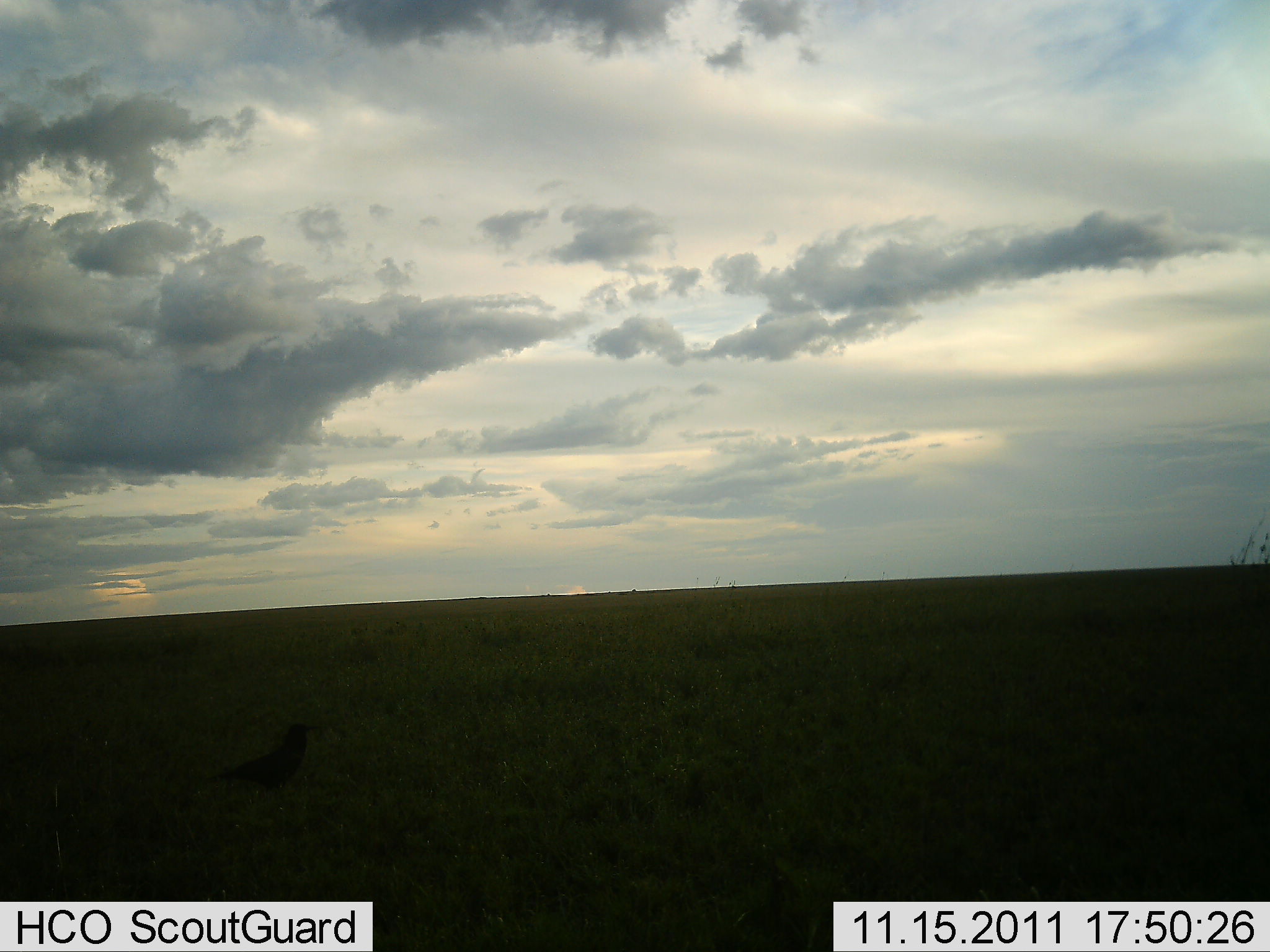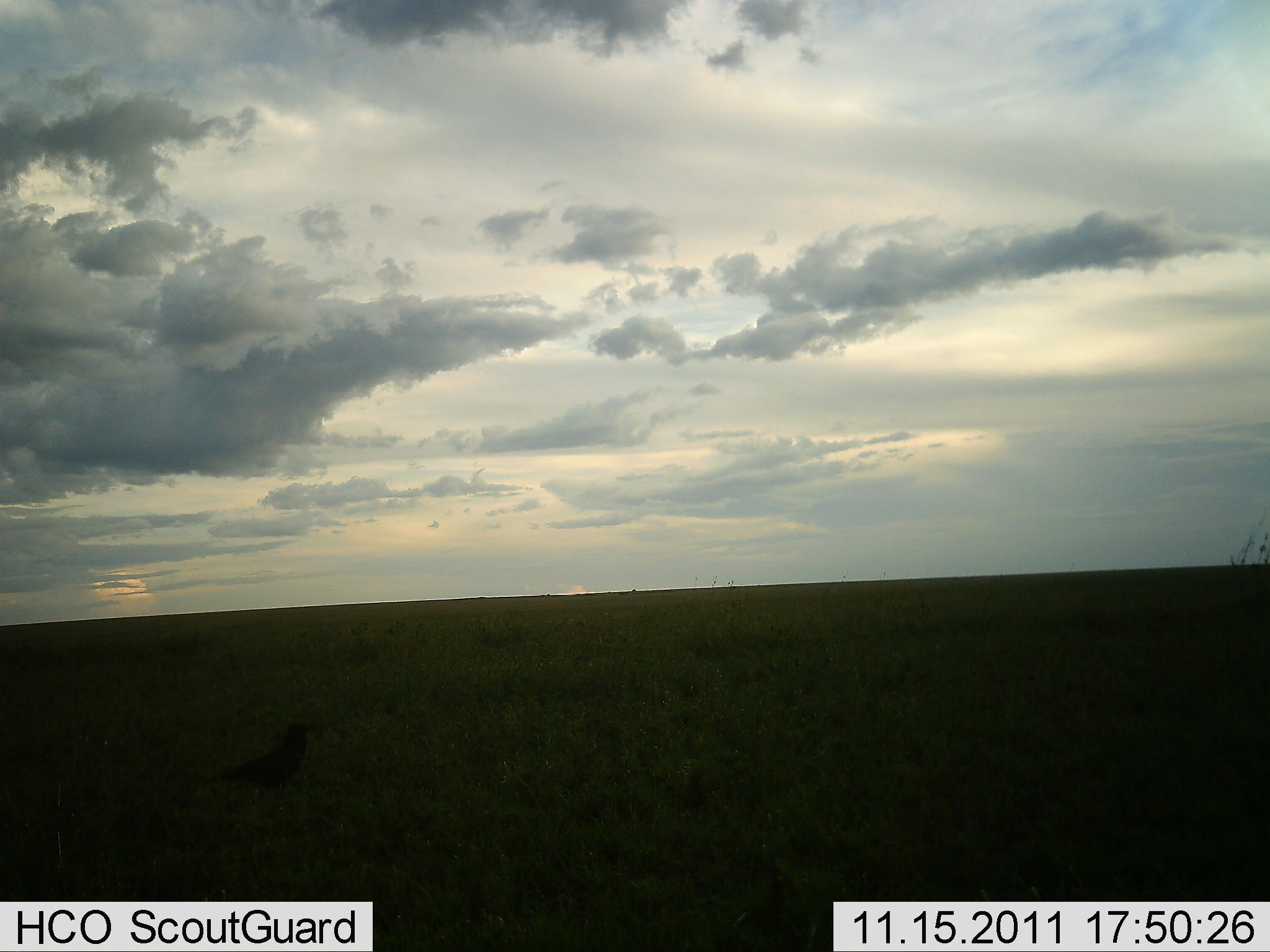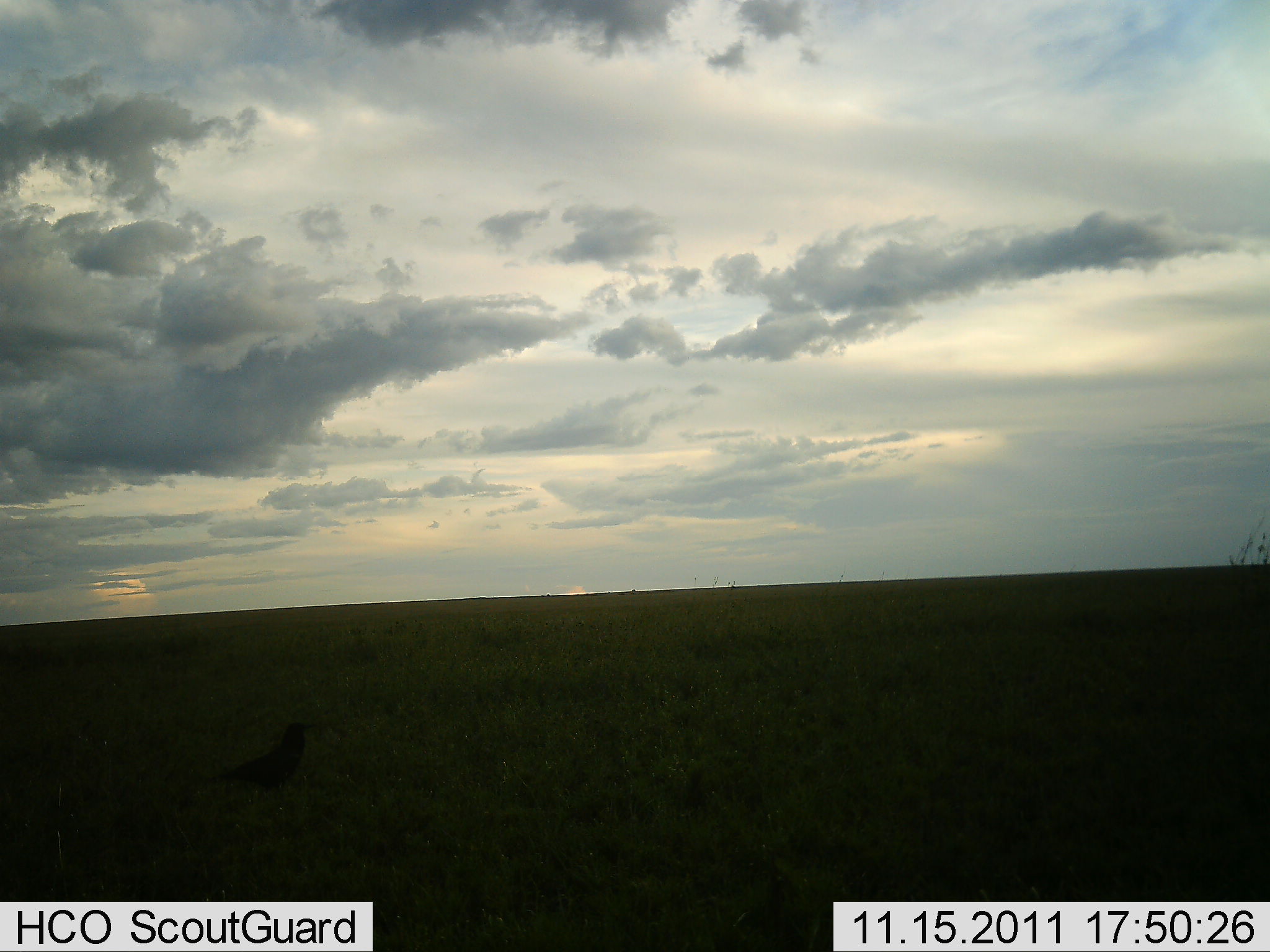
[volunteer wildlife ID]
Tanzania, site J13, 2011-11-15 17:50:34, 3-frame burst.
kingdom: Animalia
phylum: Chordata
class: Aves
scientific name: Aves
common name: bird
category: otherbird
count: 1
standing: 94%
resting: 6%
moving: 0%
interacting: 0%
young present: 0%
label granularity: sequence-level